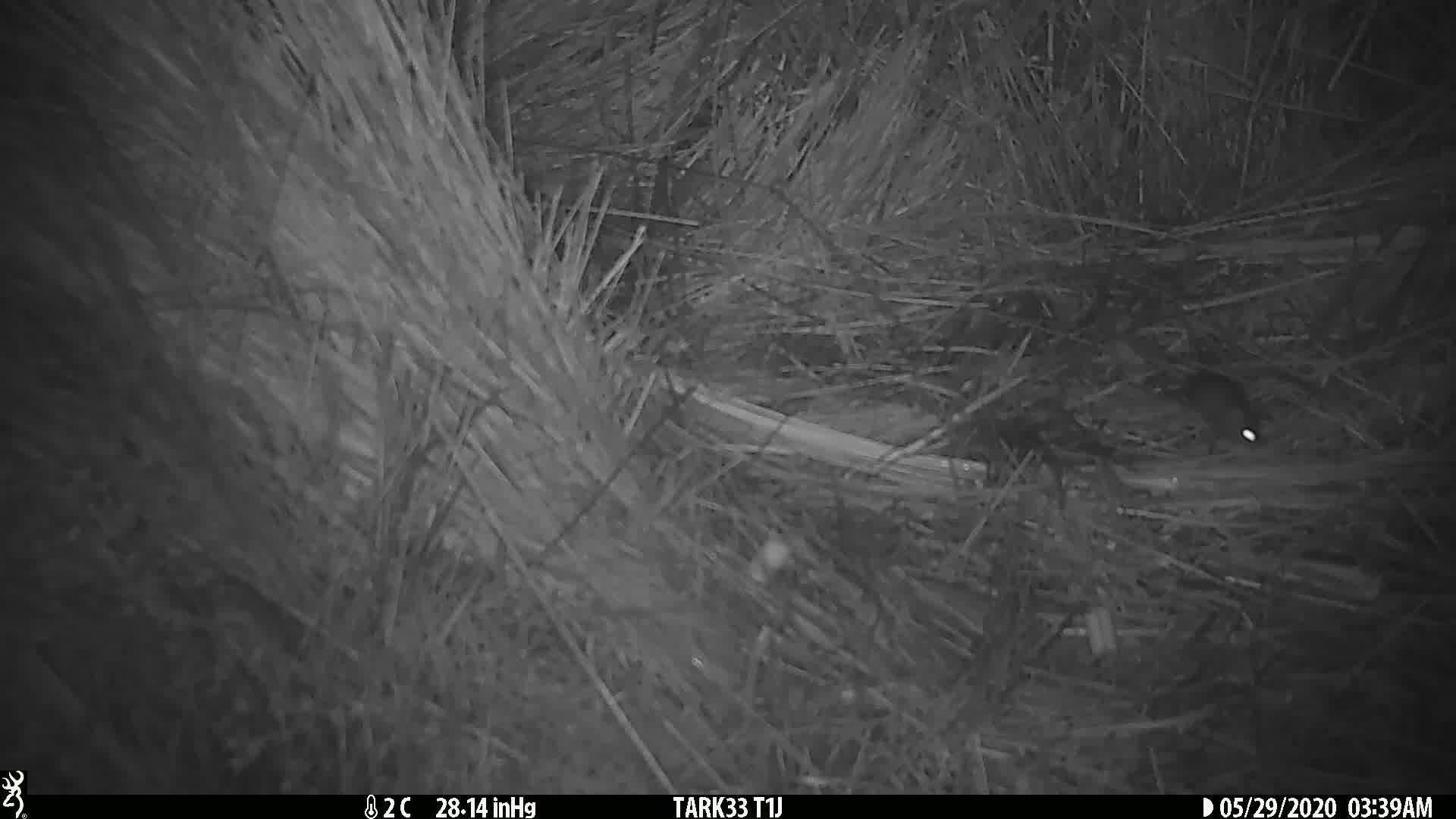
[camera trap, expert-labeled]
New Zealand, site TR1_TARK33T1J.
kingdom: Animalia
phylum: Chordata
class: Mammalia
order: Rodentia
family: Muridae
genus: Mus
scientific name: Mus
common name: mouse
Mouse (Mus).